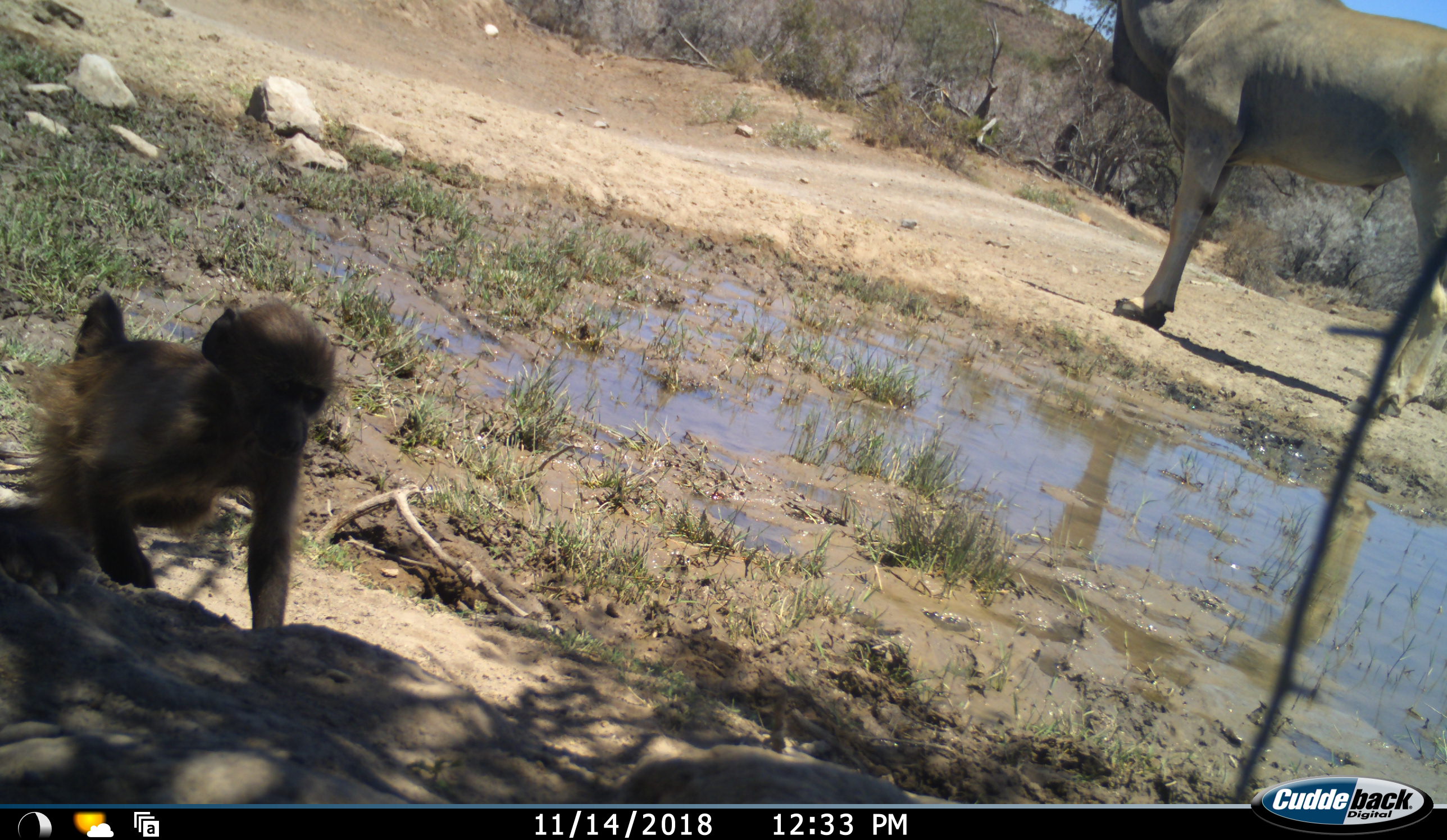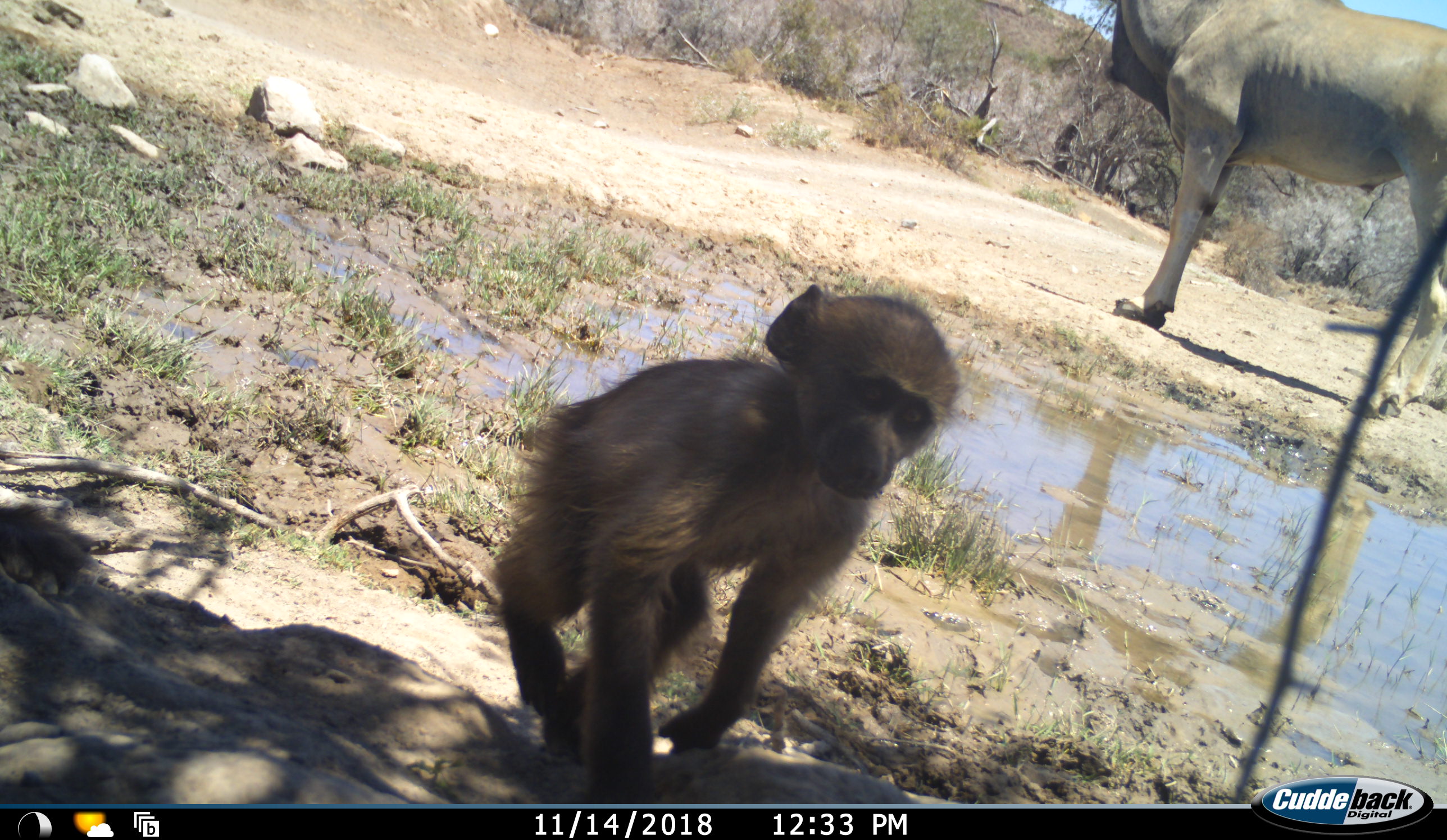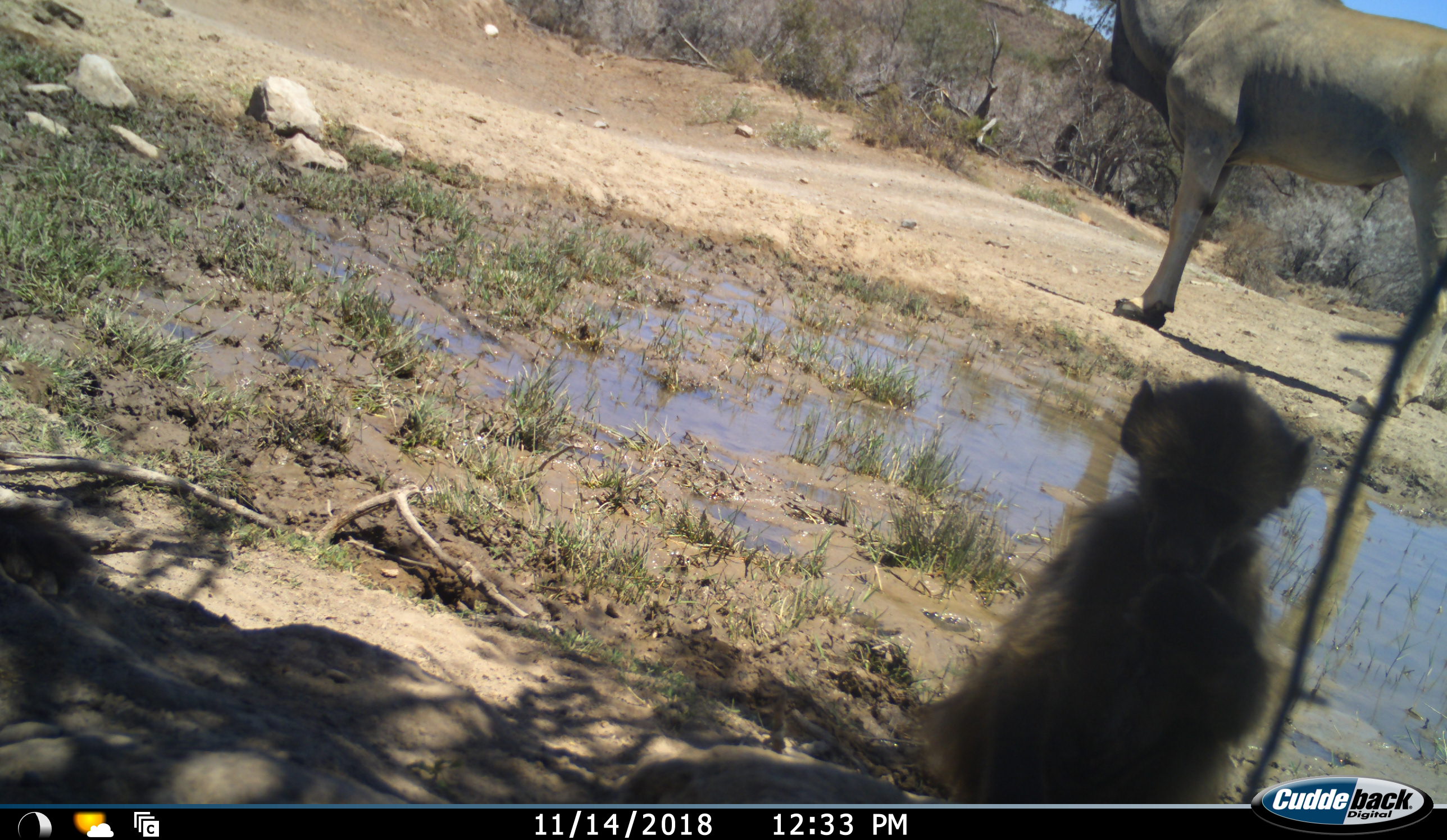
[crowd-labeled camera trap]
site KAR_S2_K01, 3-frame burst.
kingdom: Animalia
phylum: Chordata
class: Mammalia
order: Primates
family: Cercopithecidae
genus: Papio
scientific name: Papio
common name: baboon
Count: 1.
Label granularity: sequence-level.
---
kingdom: Animalia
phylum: Chordata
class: Mammalia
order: Artiodactyla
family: Bovidae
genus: Tragelaphus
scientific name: Tragelaphus oryx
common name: eland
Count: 1.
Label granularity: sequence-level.